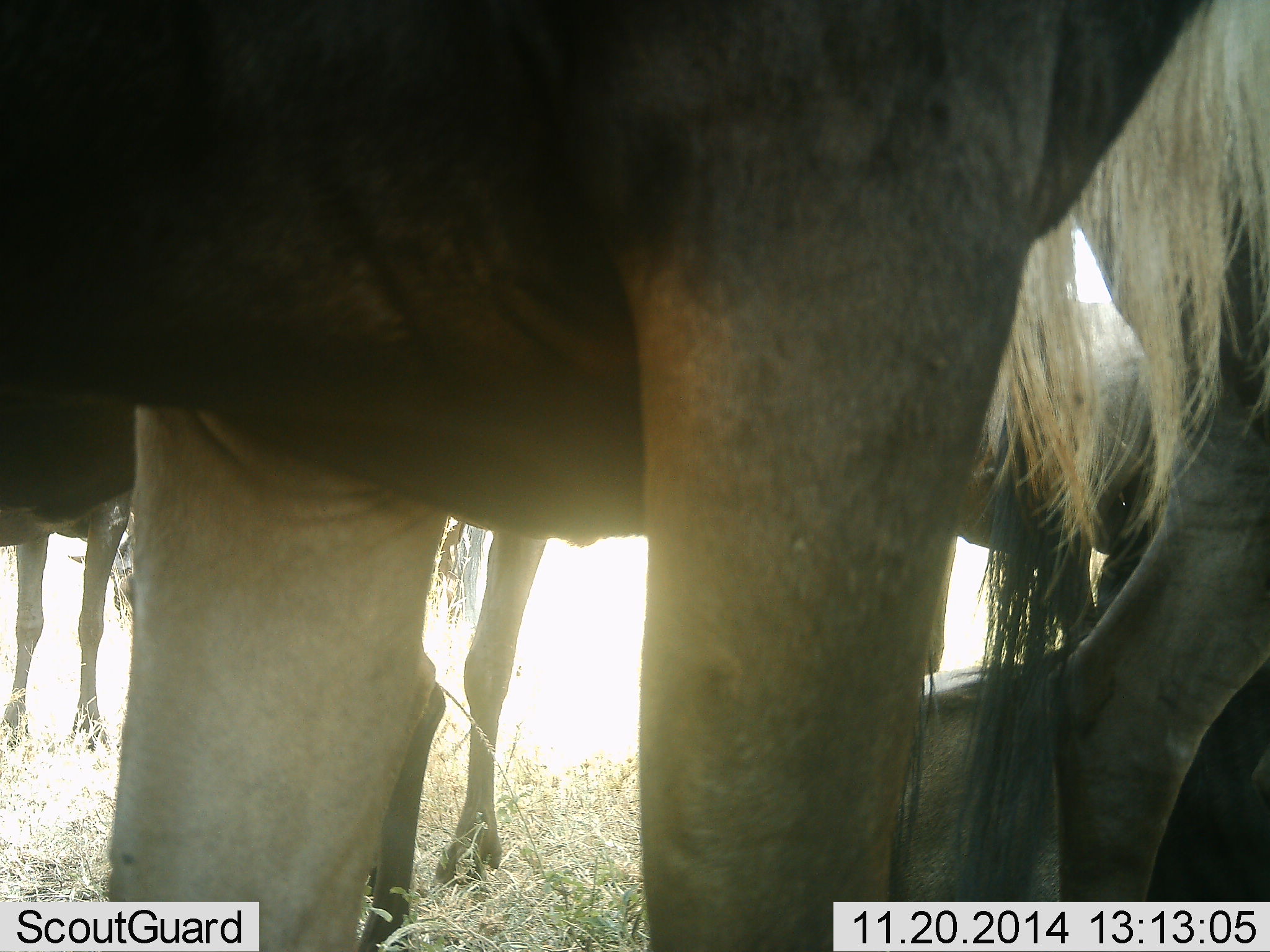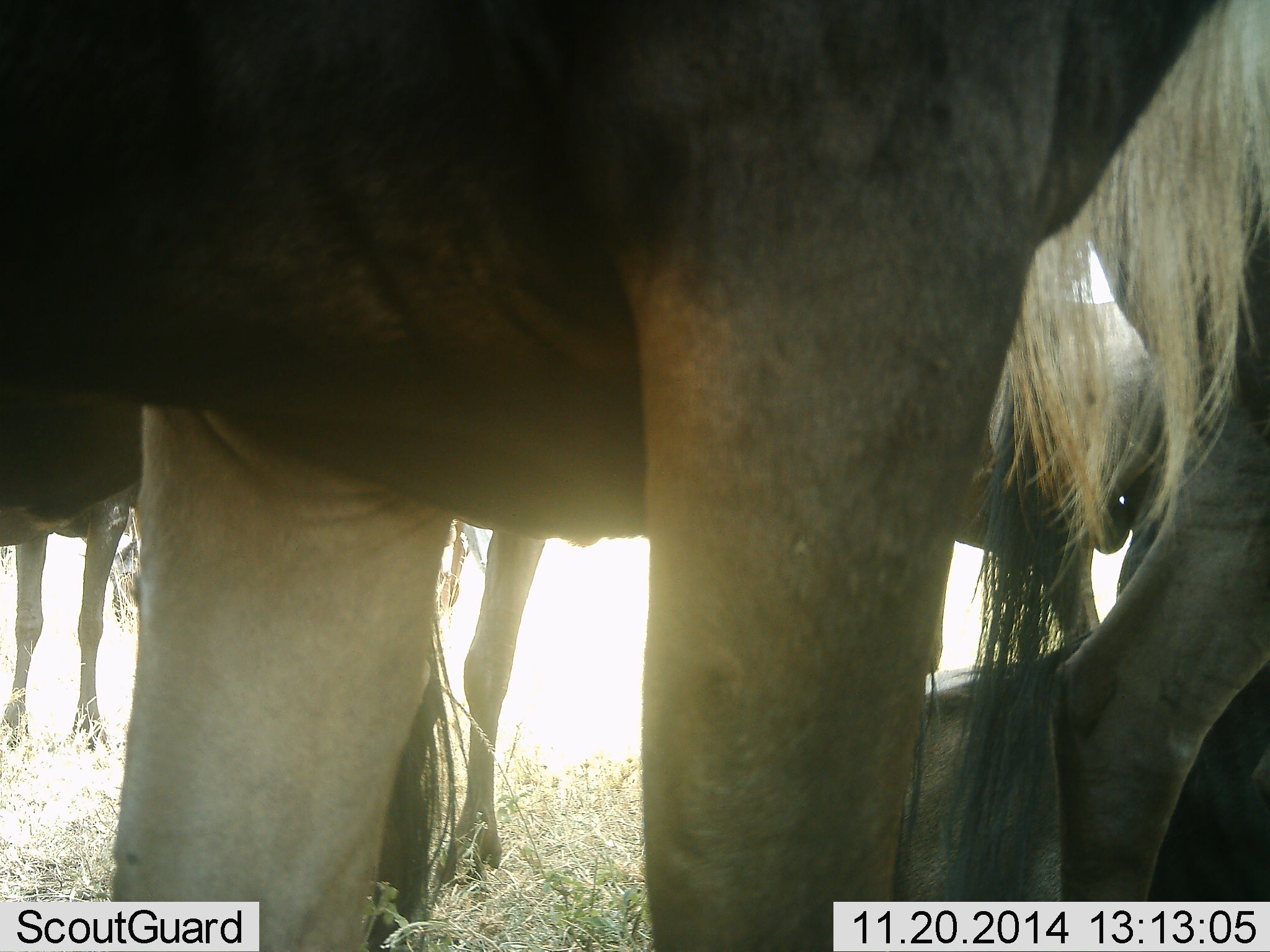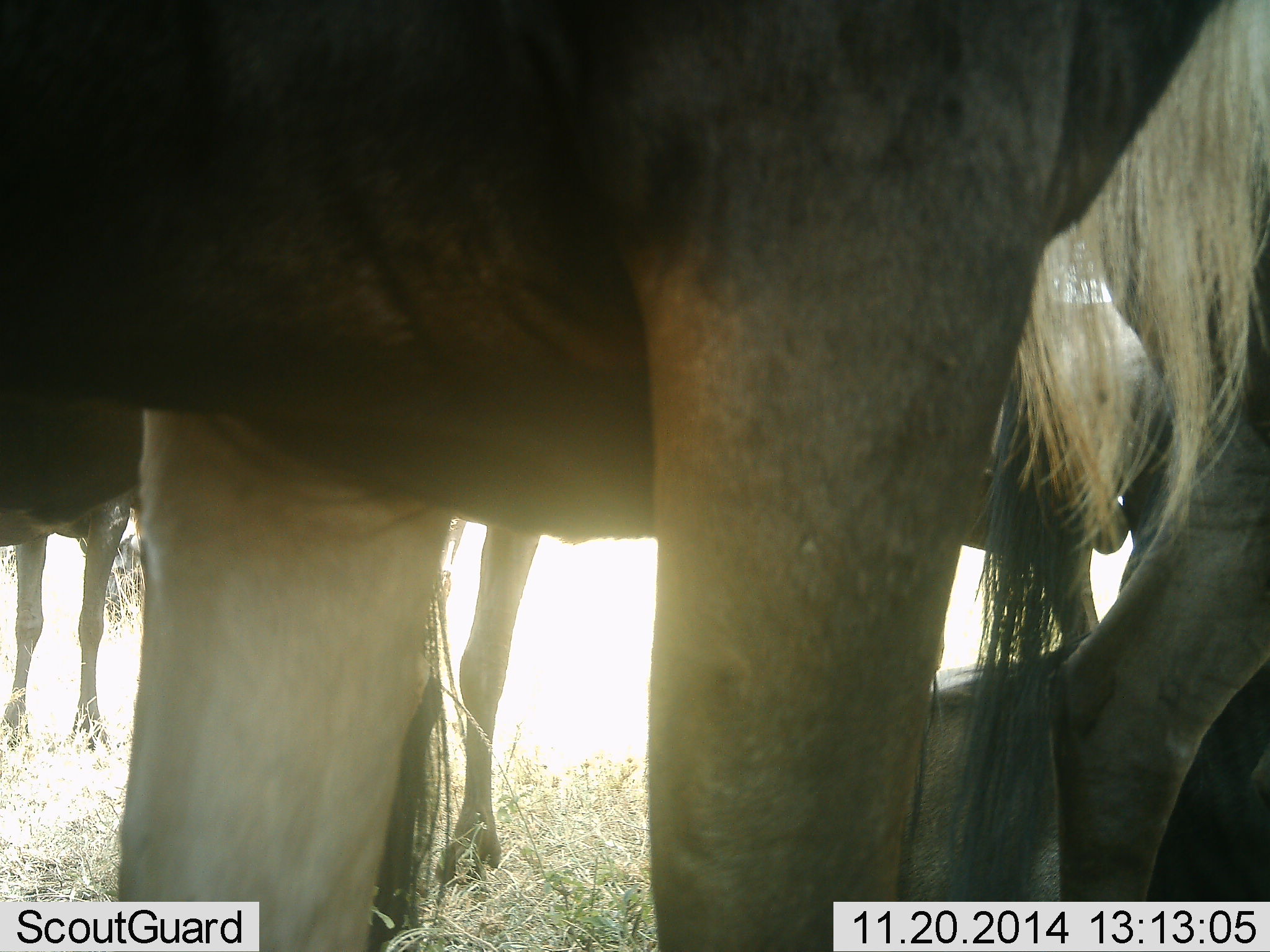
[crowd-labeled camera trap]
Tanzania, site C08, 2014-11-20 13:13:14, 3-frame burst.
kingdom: Animalia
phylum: Chordata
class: Mammalia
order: Artiodactyla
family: Bovidae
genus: Connochaetes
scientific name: Connochaetes taurinus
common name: blue wildebeest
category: wildebeest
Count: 5.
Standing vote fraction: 90%.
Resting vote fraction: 30%.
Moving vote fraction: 0%.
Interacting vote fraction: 10%.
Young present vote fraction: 0%.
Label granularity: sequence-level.